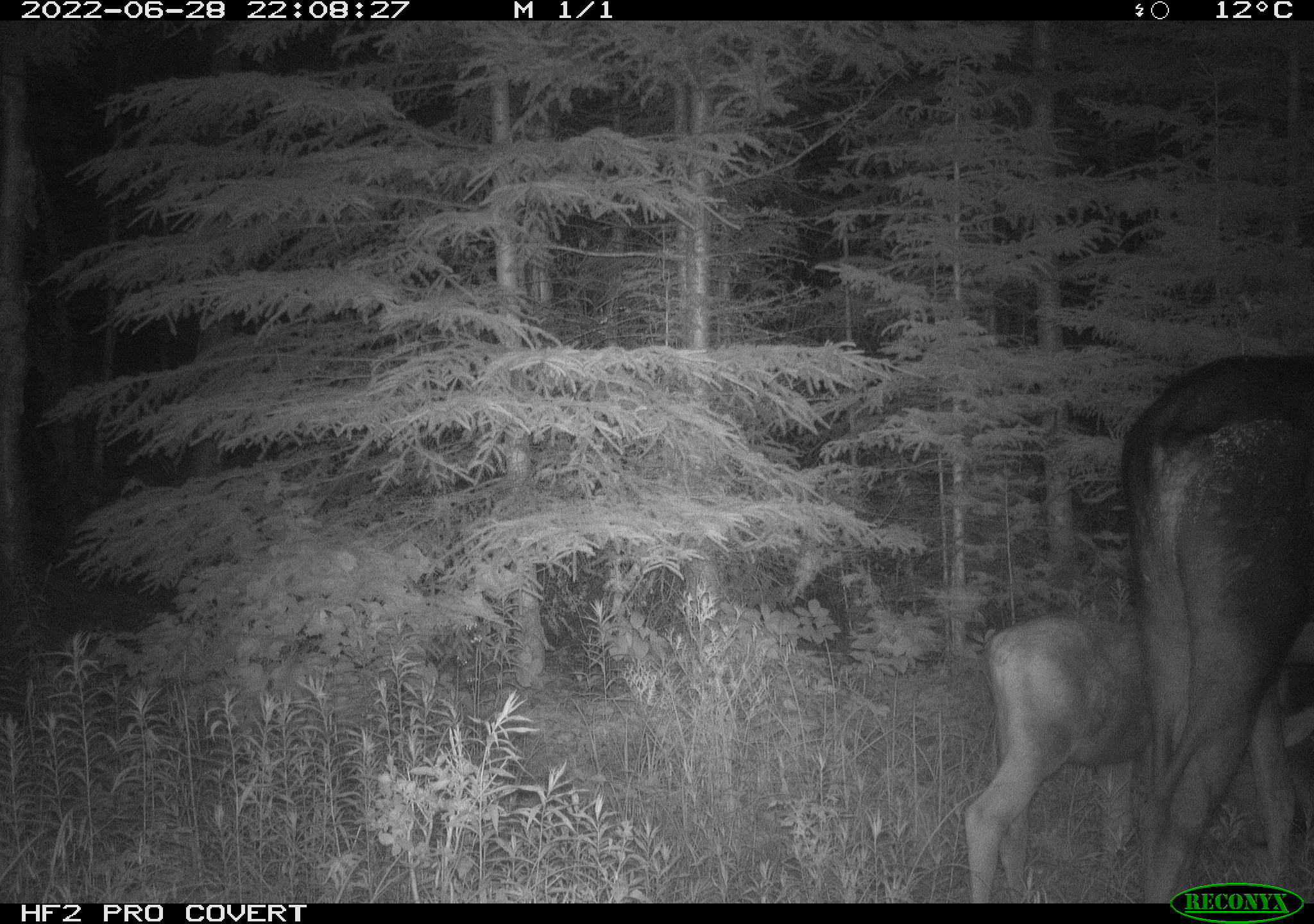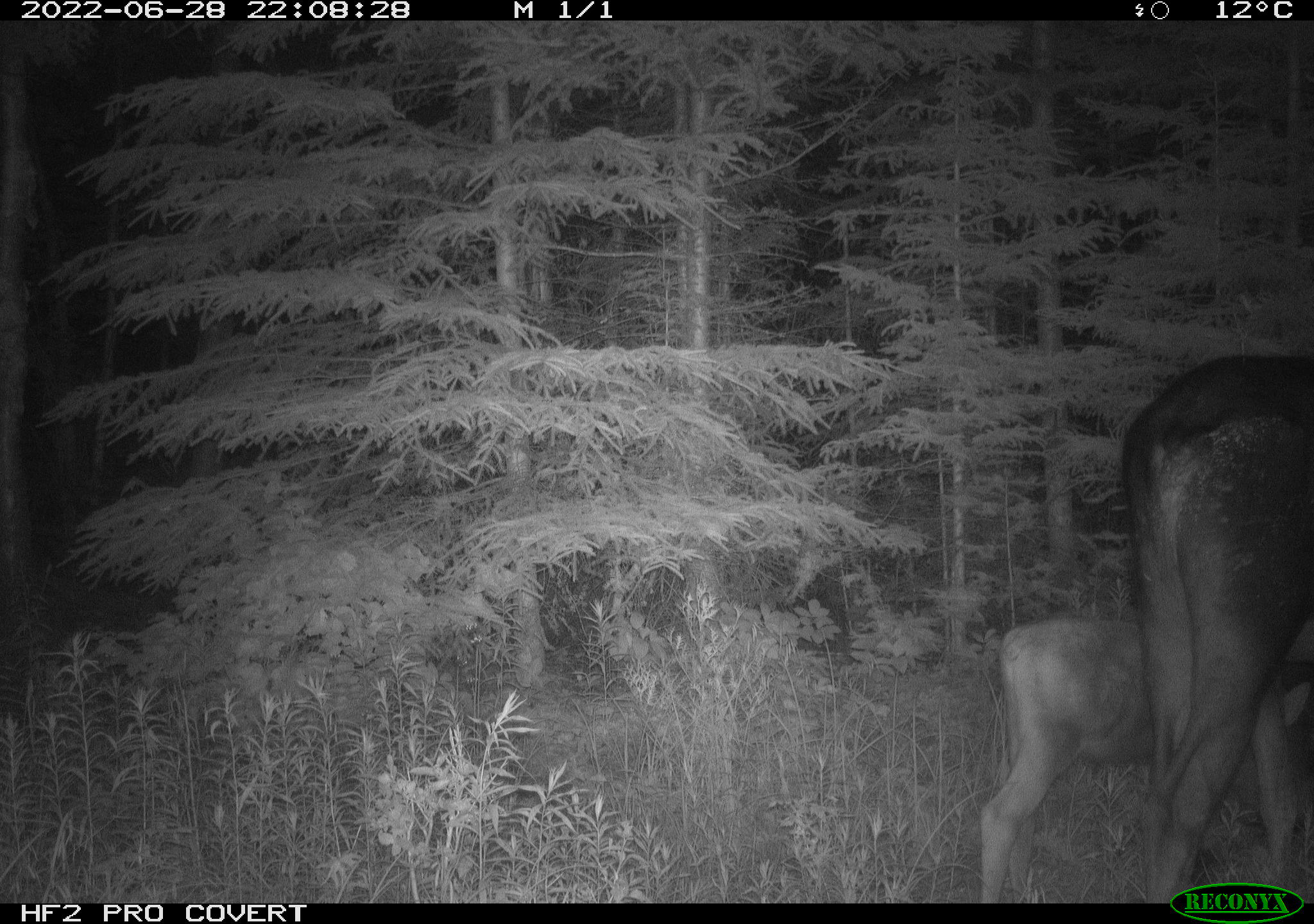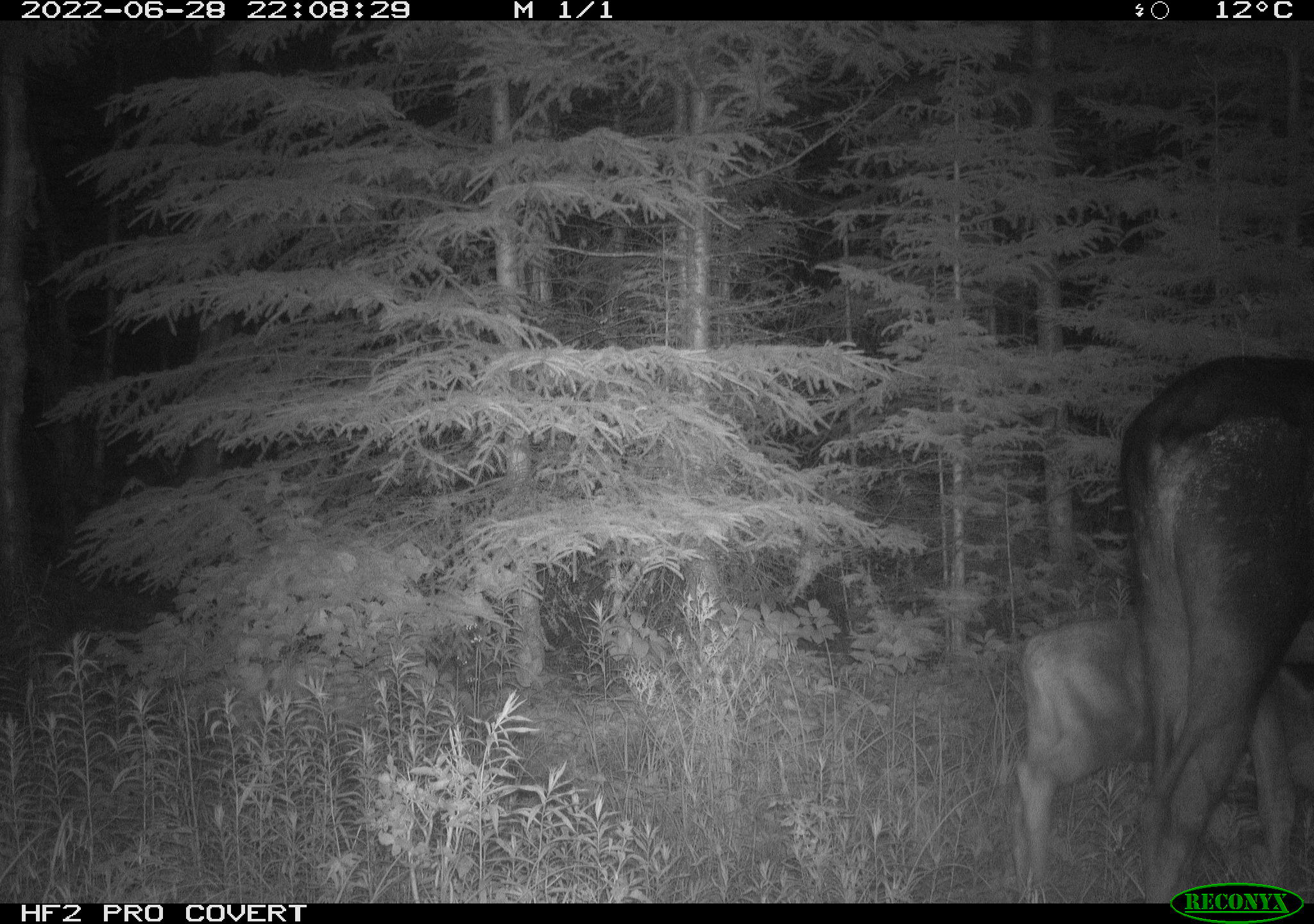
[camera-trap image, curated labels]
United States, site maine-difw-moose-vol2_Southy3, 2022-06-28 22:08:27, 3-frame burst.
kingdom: Animalia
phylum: Chordata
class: Mammalia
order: Artiodactyla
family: Cervidae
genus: Alces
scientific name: Alces alces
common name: moose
Moose (Alces alces).